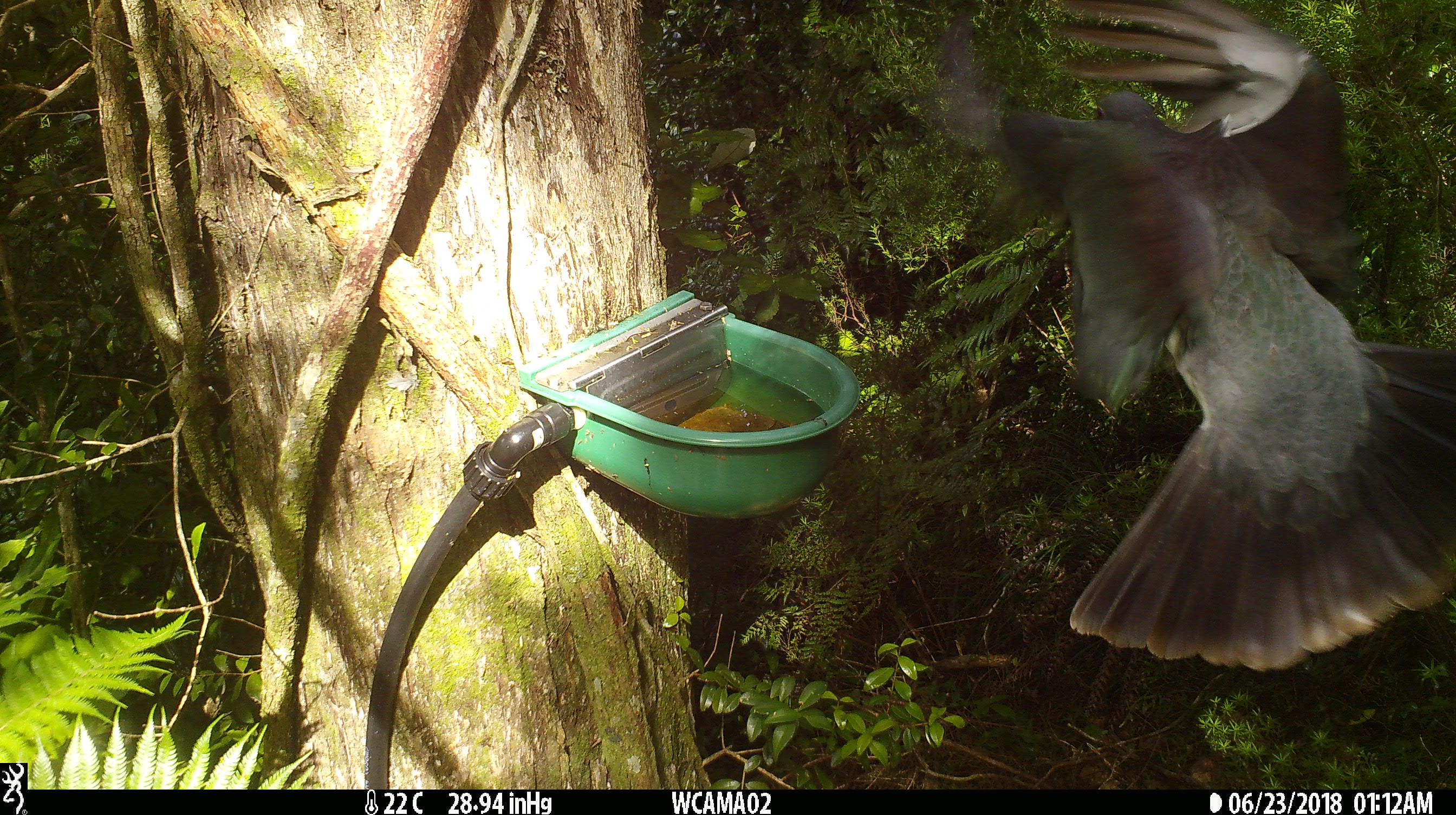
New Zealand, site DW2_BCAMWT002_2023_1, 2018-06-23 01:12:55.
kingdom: Animalia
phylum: Chordata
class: Aves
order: Columbiformes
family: Columbidae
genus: Hemiphaga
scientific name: Hemiphaga novaeseelandiae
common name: new zealand pigeon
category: kereru